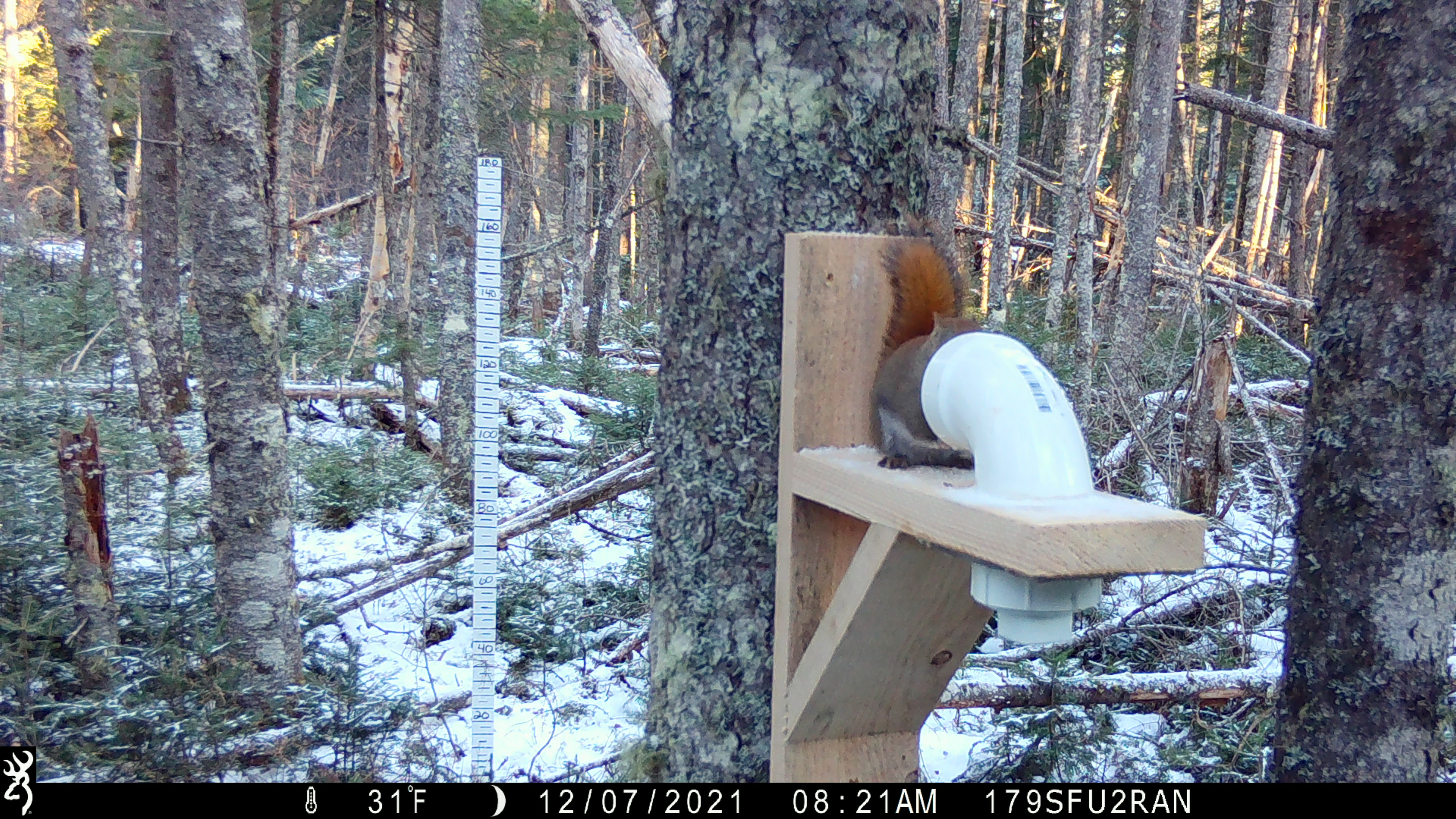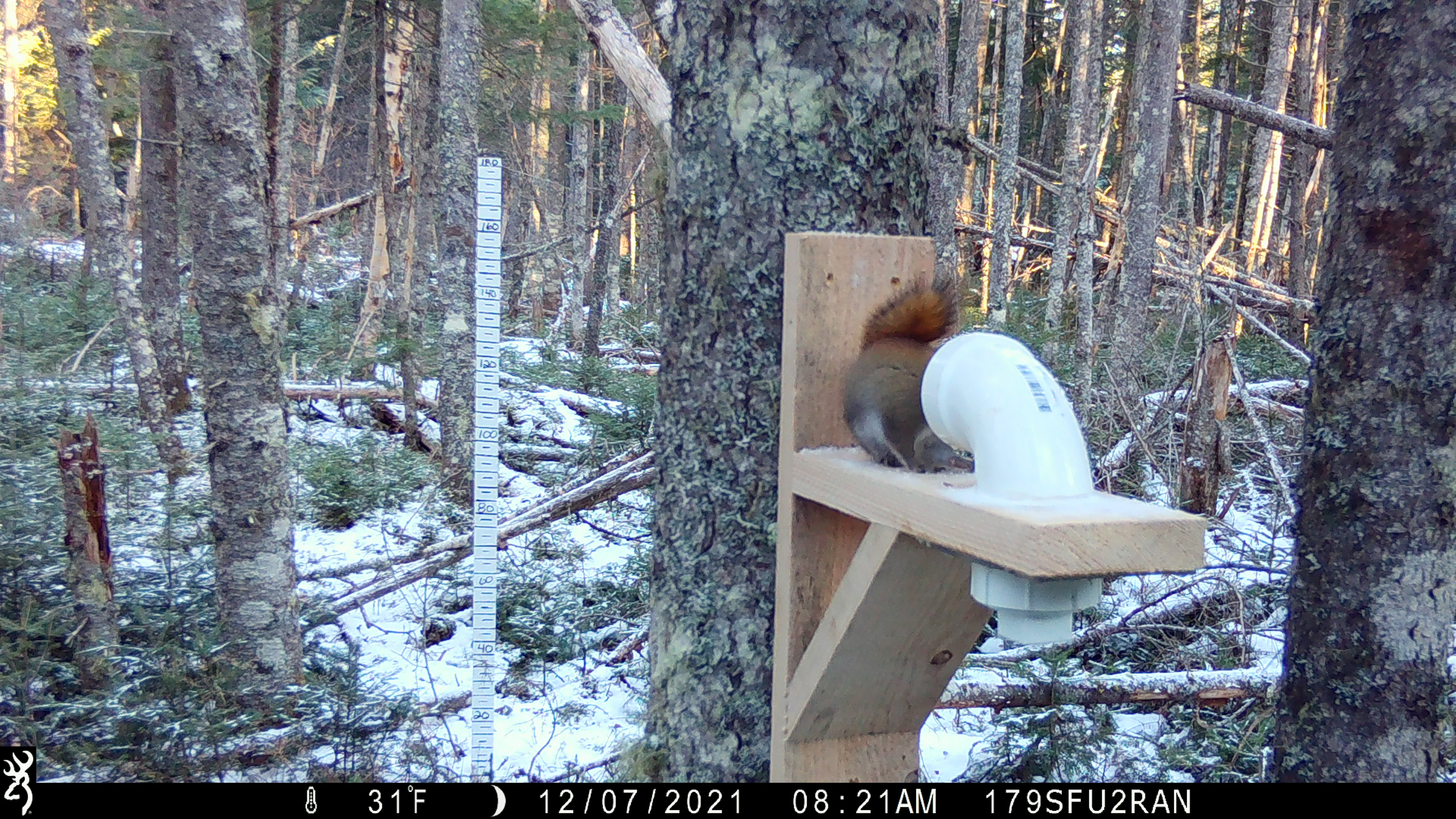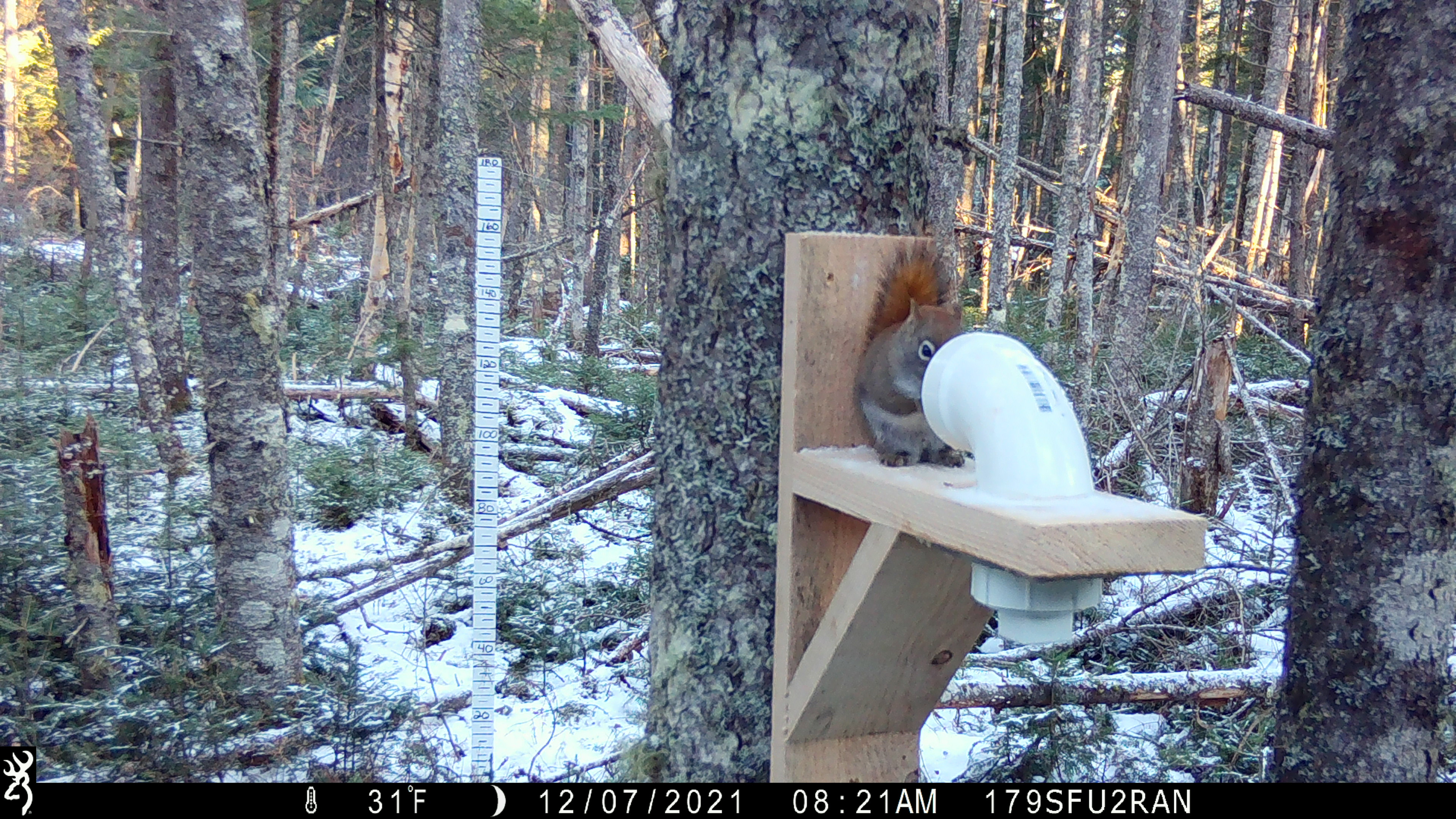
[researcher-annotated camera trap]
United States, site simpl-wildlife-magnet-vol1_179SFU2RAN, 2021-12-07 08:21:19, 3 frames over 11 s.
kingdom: Animalia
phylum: Chordata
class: Mammalia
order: Rodentia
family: Sciuridae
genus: Tamiasciurus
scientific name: Tamiasciurus hudsonicus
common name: red squirrel